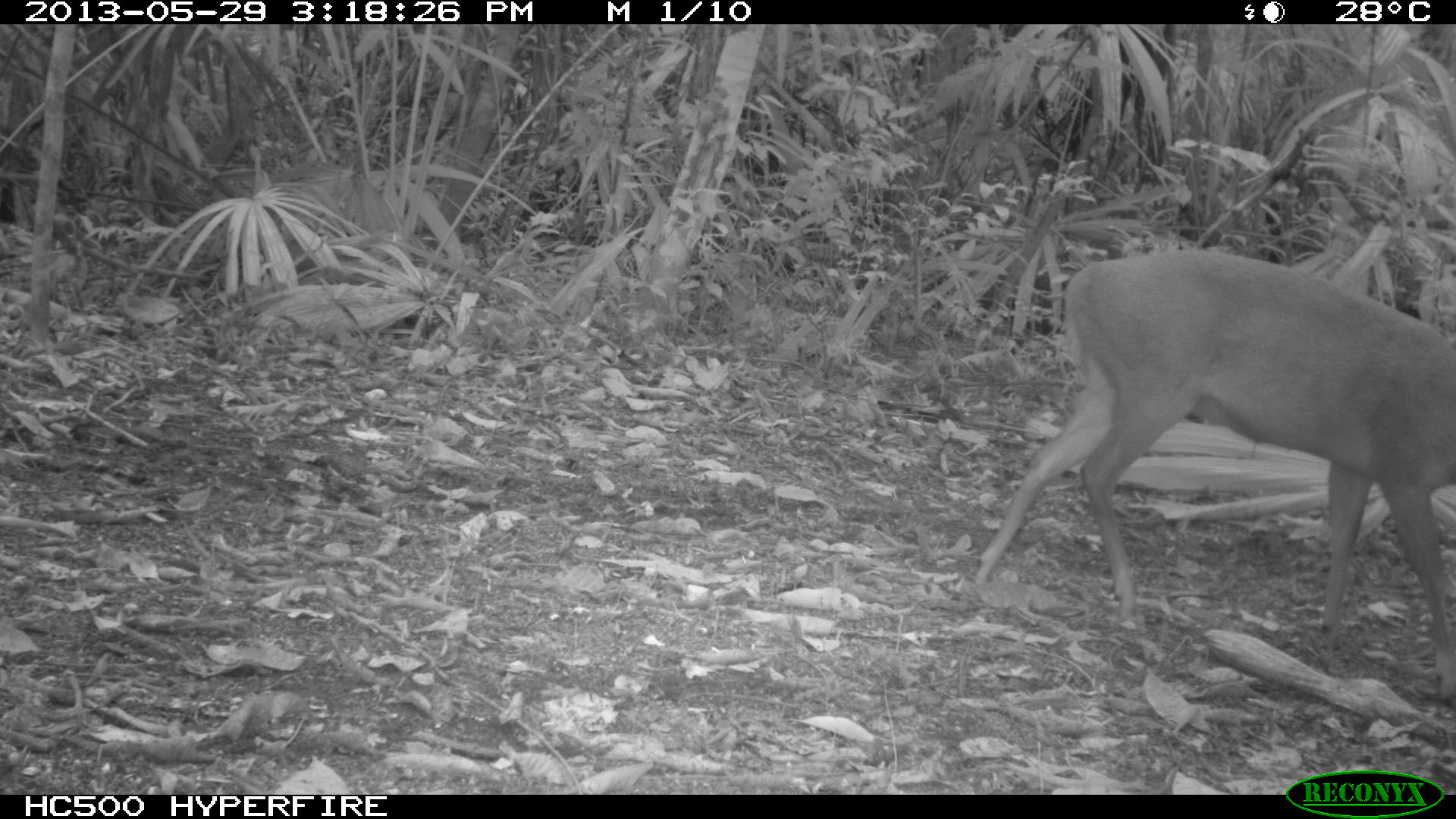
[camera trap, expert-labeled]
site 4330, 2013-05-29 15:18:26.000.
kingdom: Animalia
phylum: Chordata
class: Mammalia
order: Artiodactyla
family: Cervidae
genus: Mazama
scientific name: Mazama temama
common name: central american red brocket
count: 1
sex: female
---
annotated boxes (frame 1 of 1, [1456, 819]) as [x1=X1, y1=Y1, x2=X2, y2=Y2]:
mazama temama: [x1=974, y1=248, x2=1456, y2=712]